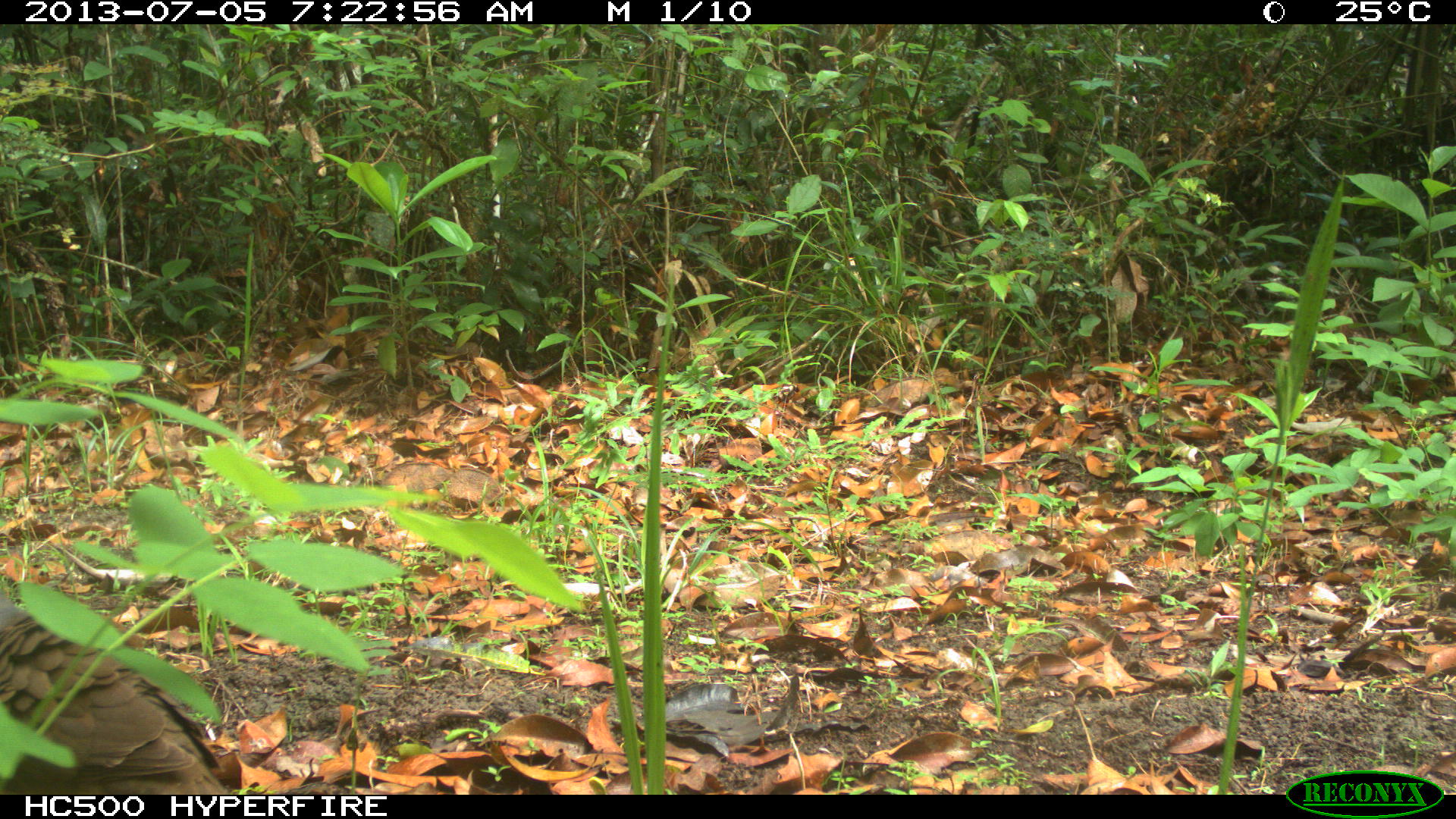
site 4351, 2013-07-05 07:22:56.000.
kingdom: Animalia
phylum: Chordata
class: Aves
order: Columbiformes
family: Columbidae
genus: Leptotila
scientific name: Leptotila plumbeiceps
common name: gray-headed dove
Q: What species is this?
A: Leptotila plumbeiceps (gray-headed dove).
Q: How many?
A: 1.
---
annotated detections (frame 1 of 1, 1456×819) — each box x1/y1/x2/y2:
leptotila plumbeiceps: 0/593/231/794